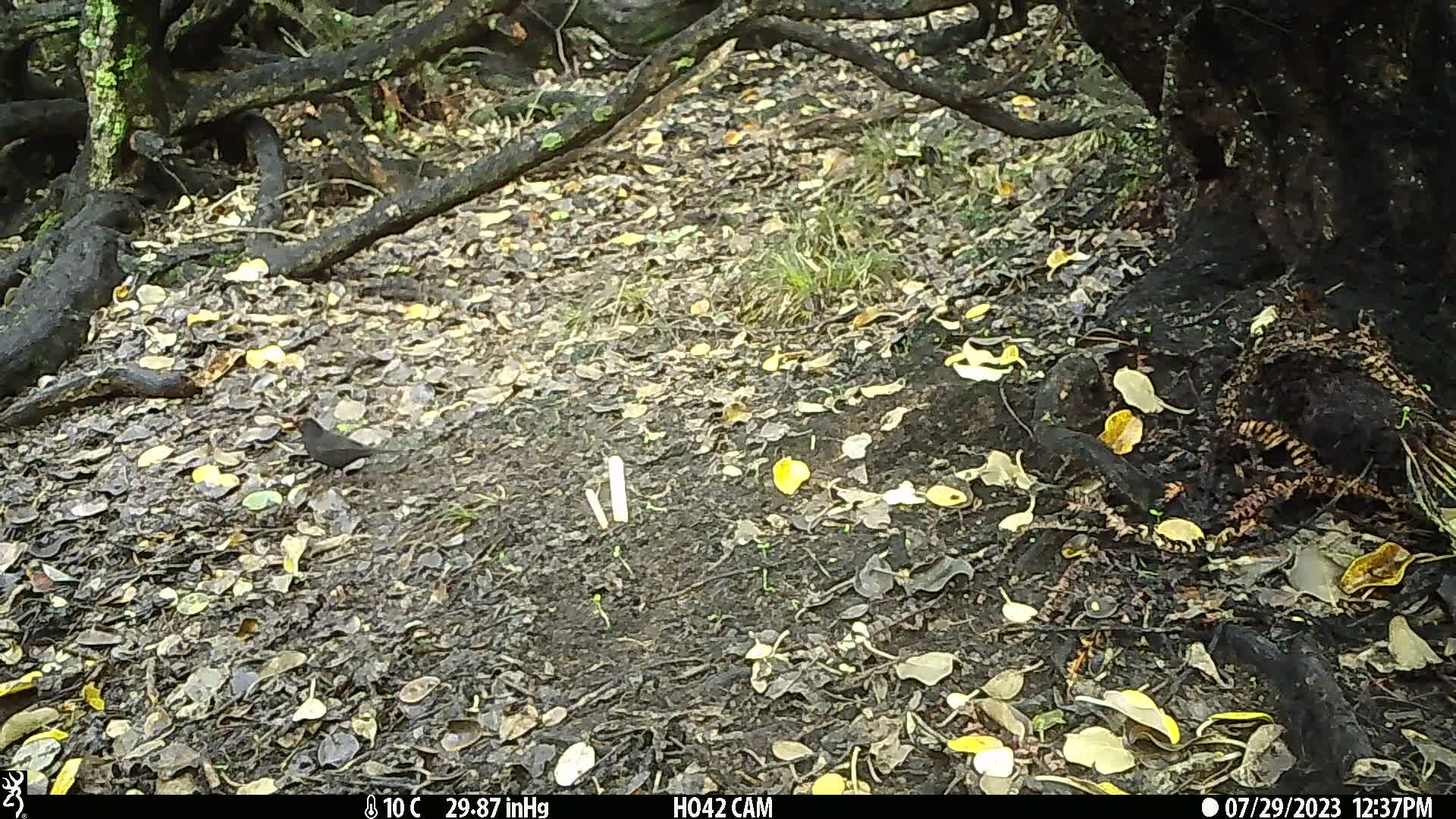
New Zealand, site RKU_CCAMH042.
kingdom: Animalia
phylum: Chordata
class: Aves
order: Passeriformes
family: Turdidae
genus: Turdus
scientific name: Turdus merula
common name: eurasian blackbird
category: blackbird